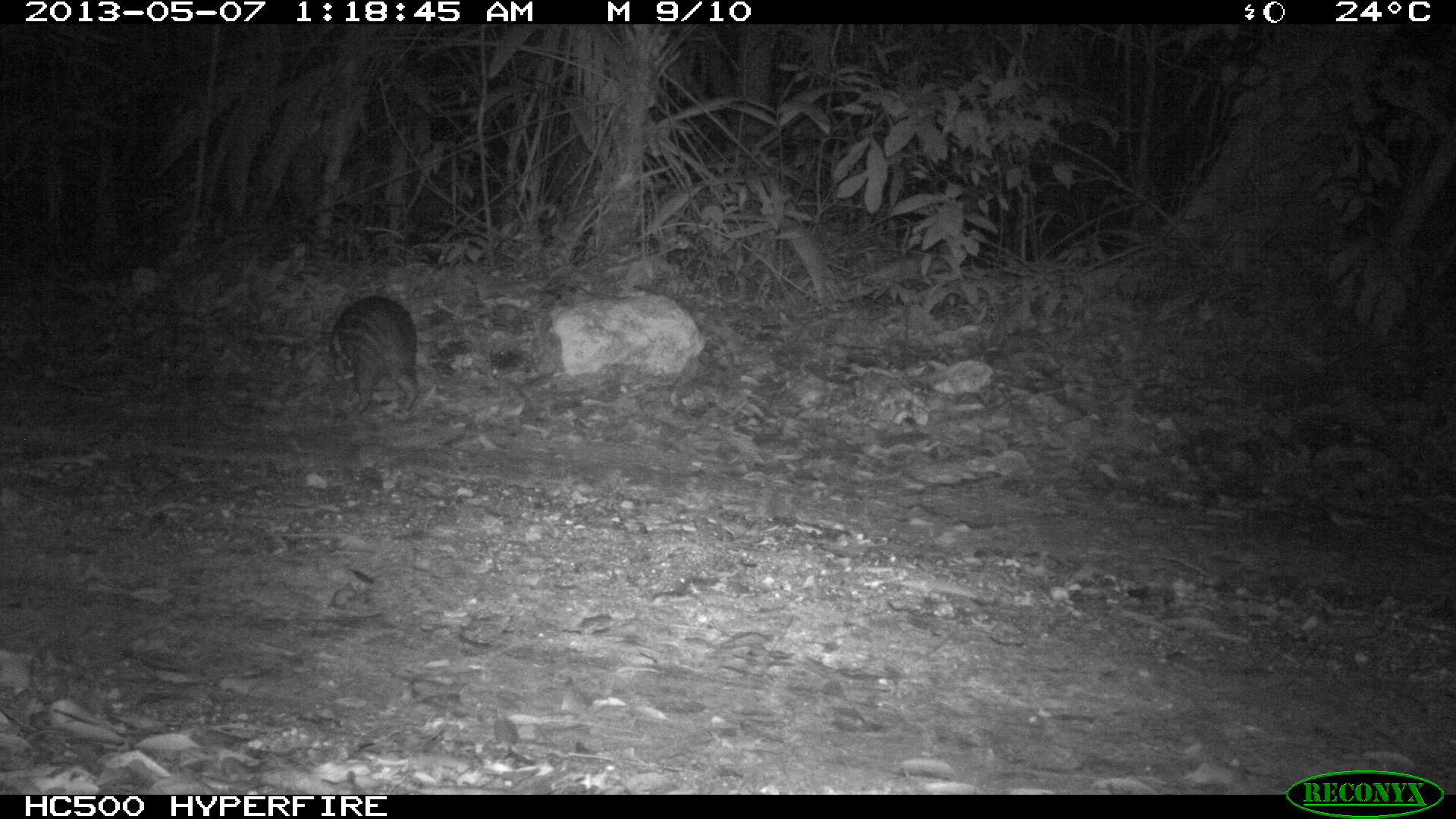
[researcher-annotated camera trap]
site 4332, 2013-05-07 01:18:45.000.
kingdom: Animalia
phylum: Chordata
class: Mammalia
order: Rodentia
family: Cuniculidae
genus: Cuniculus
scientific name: Cuniculus paca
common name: lowland paca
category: agouti paca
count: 1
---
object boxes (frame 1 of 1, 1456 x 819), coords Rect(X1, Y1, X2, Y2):
agouti paca: Rect(325, 296, 418, 414)